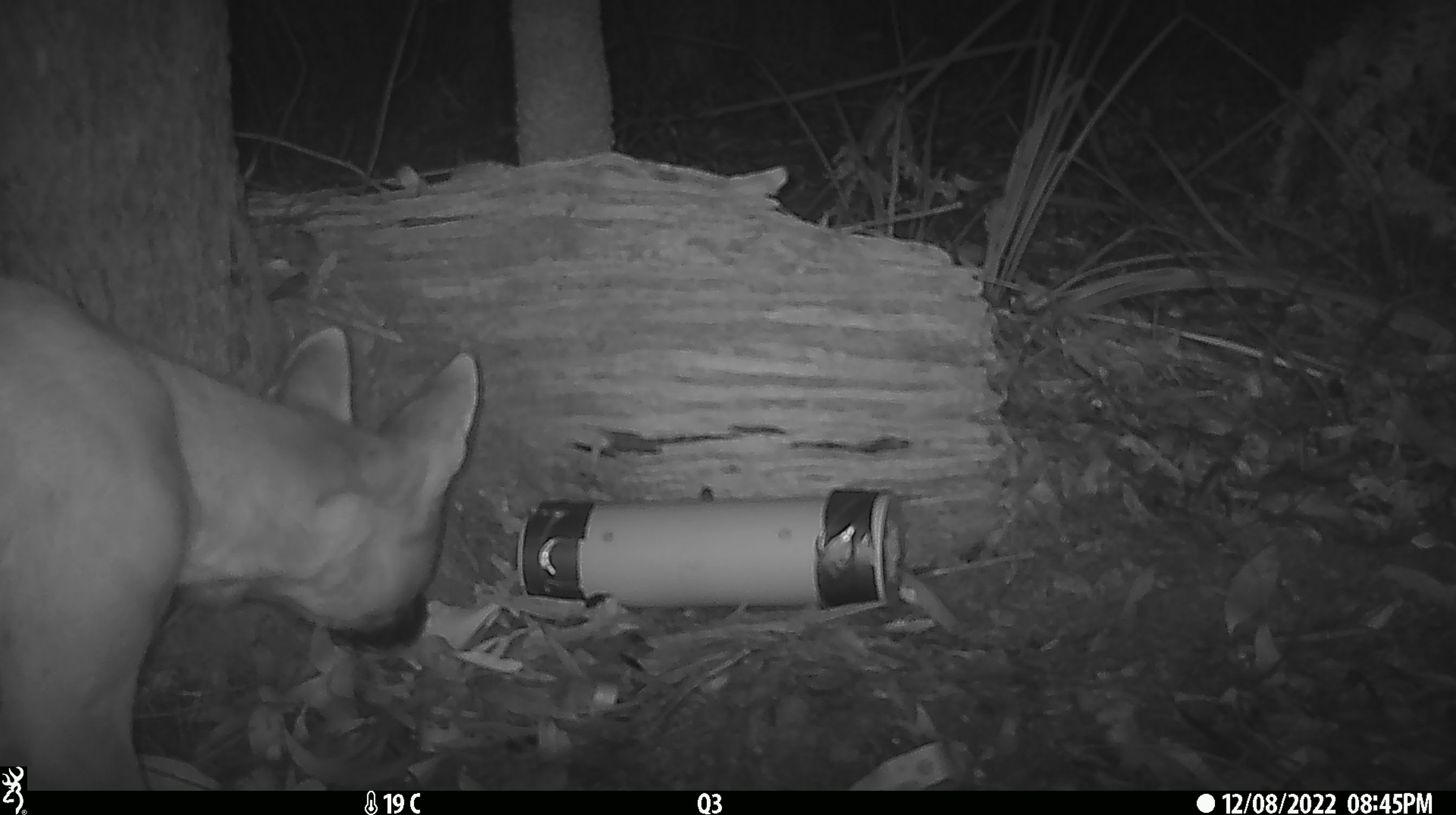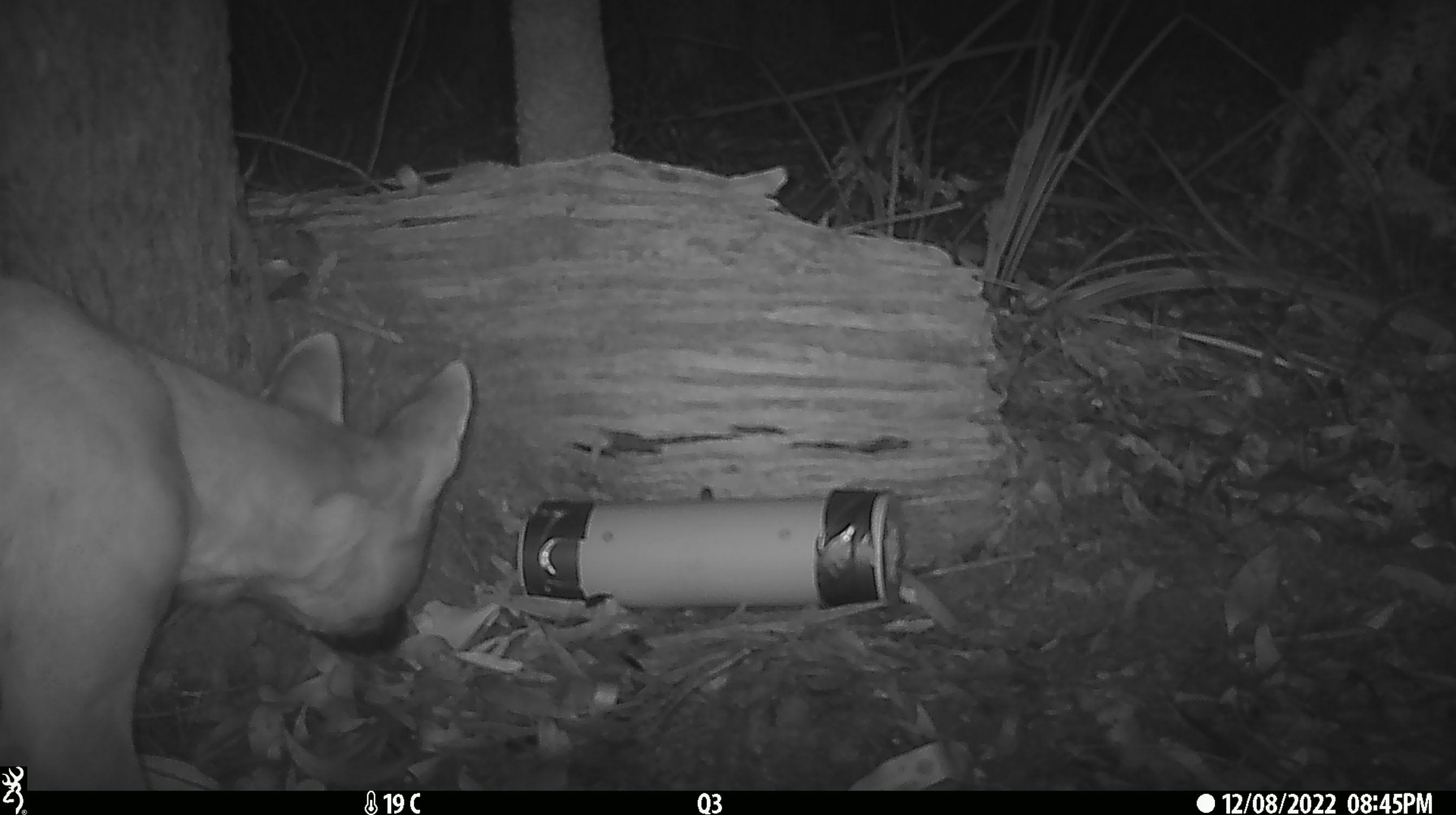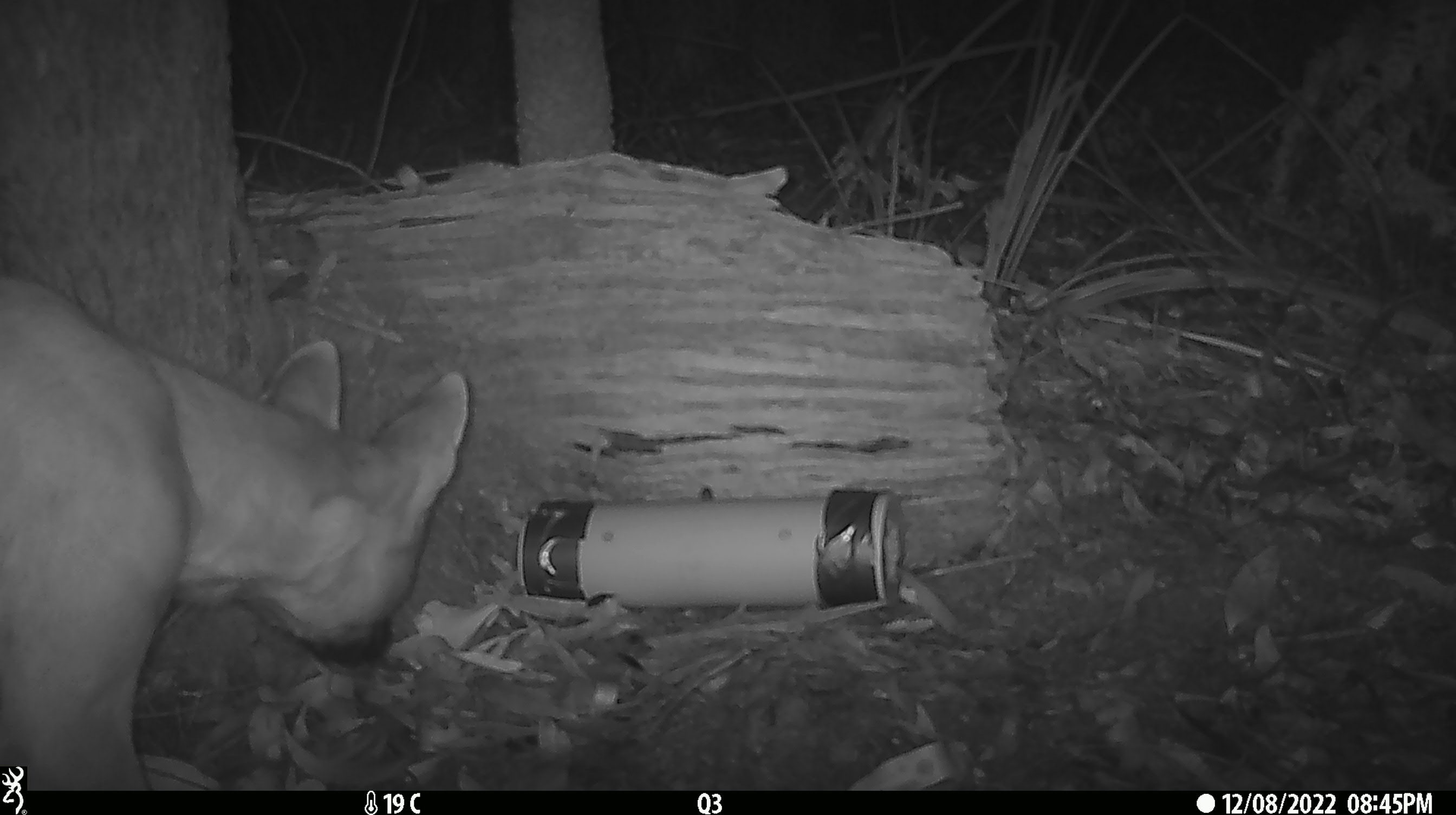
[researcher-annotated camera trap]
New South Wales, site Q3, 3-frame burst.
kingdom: Animalia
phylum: Chordata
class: Mammalia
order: Carnivora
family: Canidae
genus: Canis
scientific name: Canis familiaris dingo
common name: dingo